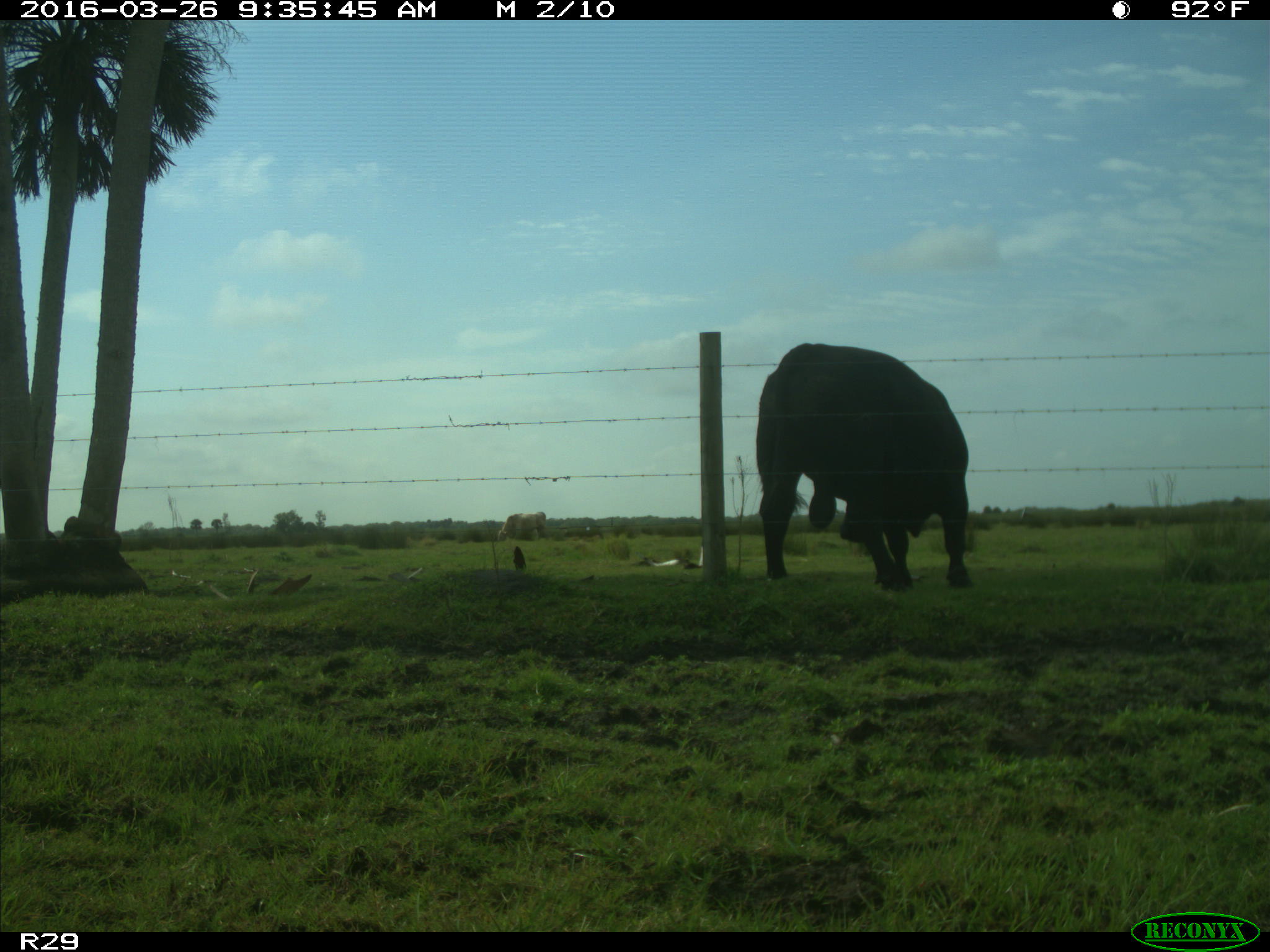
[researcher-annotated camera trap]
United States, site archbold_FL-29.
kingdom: Animalia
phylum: Chordata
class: Mammalia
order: Artiodactyla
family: Bovidae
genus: Bos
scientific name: Bos taurus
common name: domestic cow